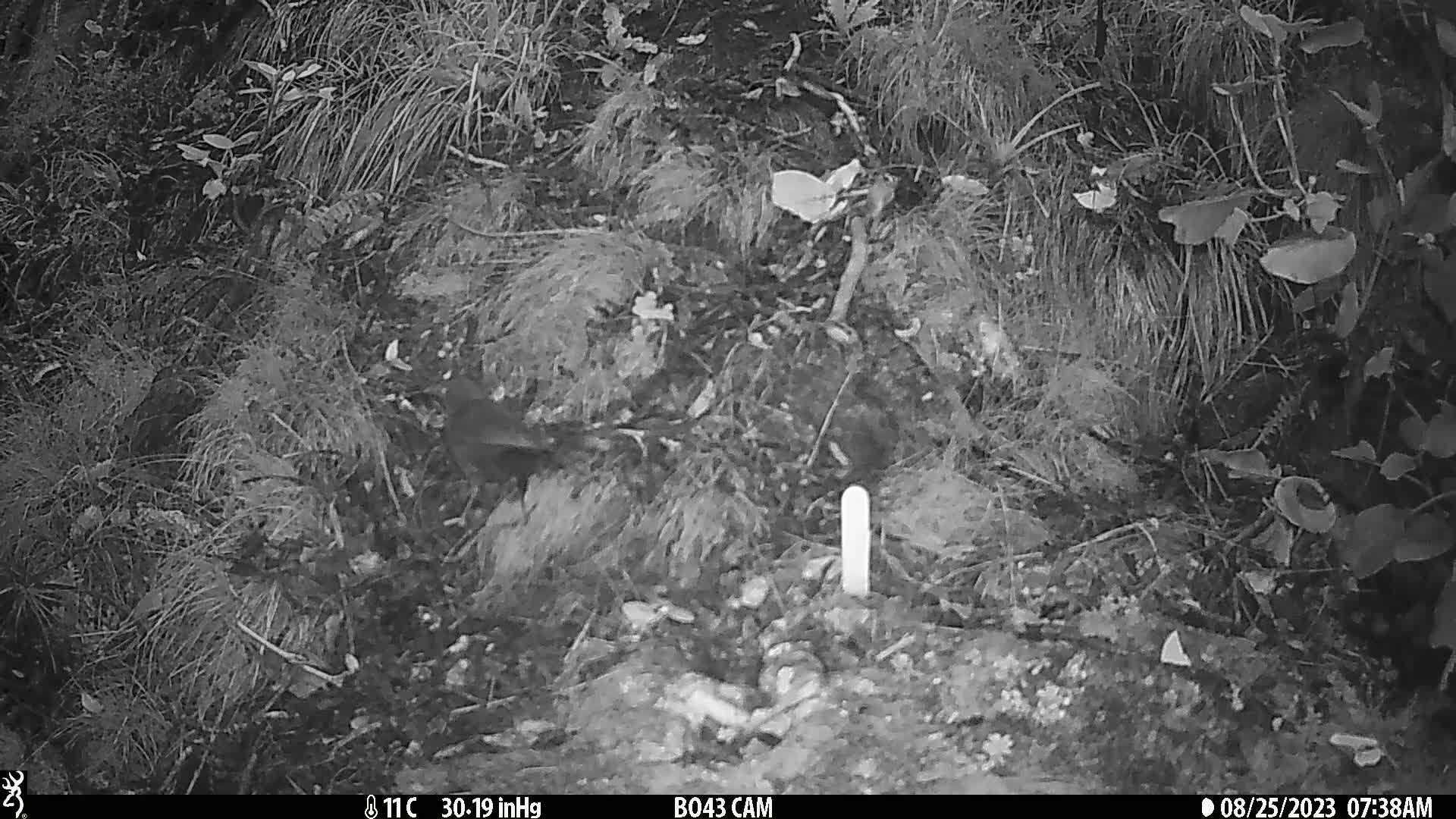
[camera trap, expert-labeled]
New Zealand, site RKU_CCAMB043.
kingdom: Animalia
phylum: Chordata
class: Aves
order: Passeriformes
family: Turdidae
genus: Turdus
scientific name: Turdus merula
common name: eurasian blackbird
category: blackbird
Blackbird (eurasian blackbird) (Turdus merula).